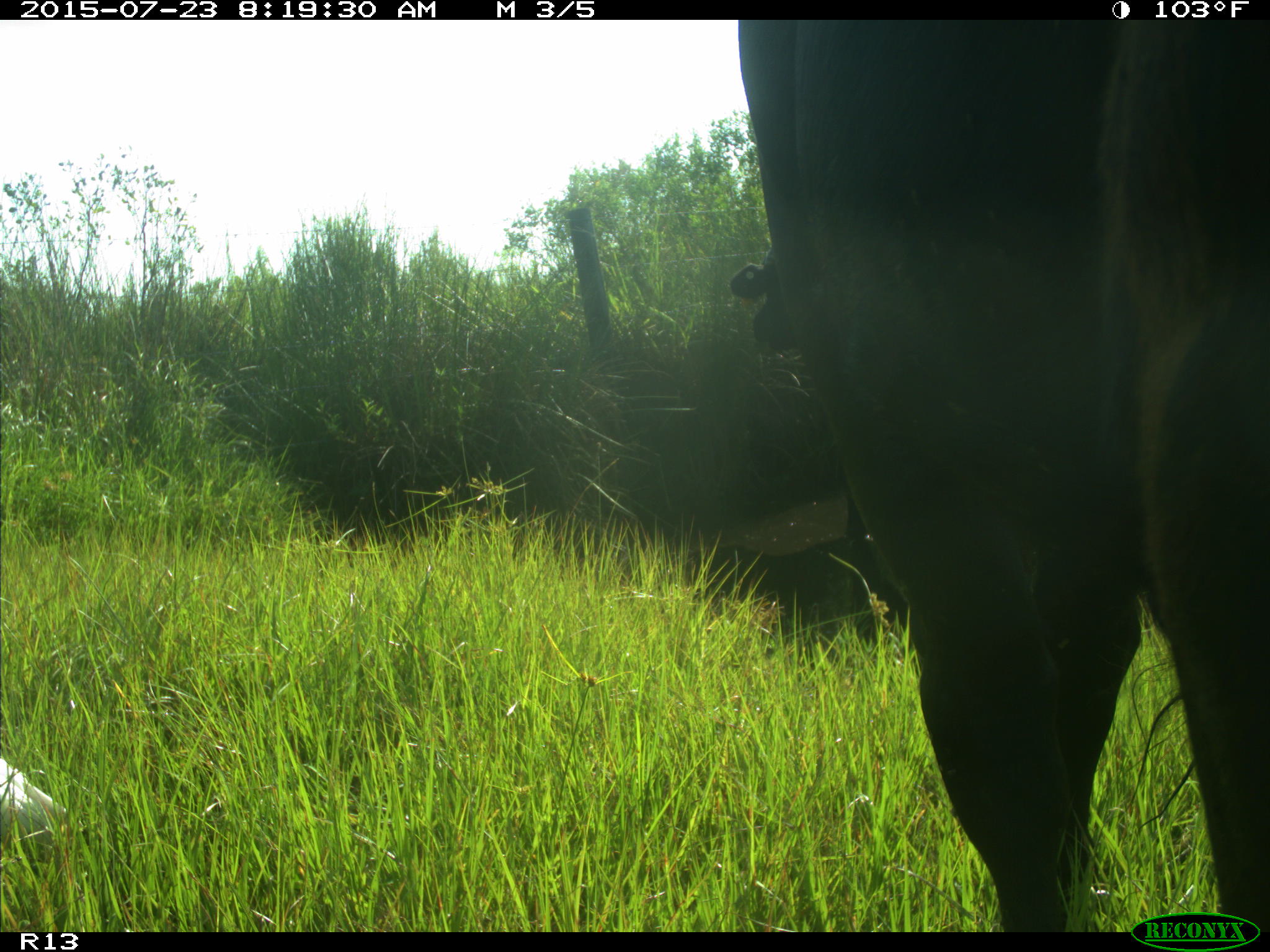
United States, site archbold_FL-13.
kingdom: Animalia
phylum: Chordata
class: Mammalia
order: Artiodactyla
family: Bovidae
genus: Bos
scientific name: Bos taurus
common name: domestic cow